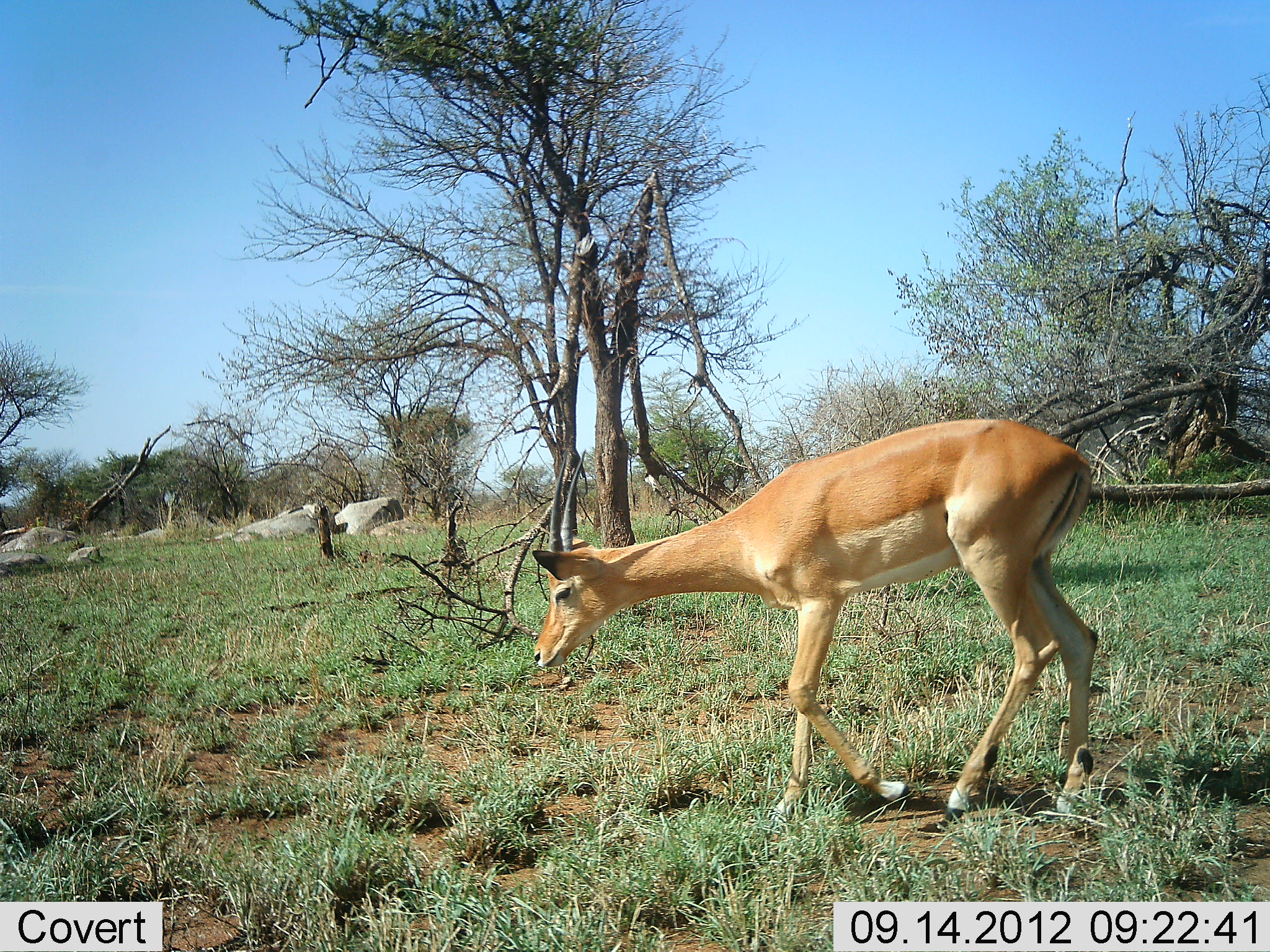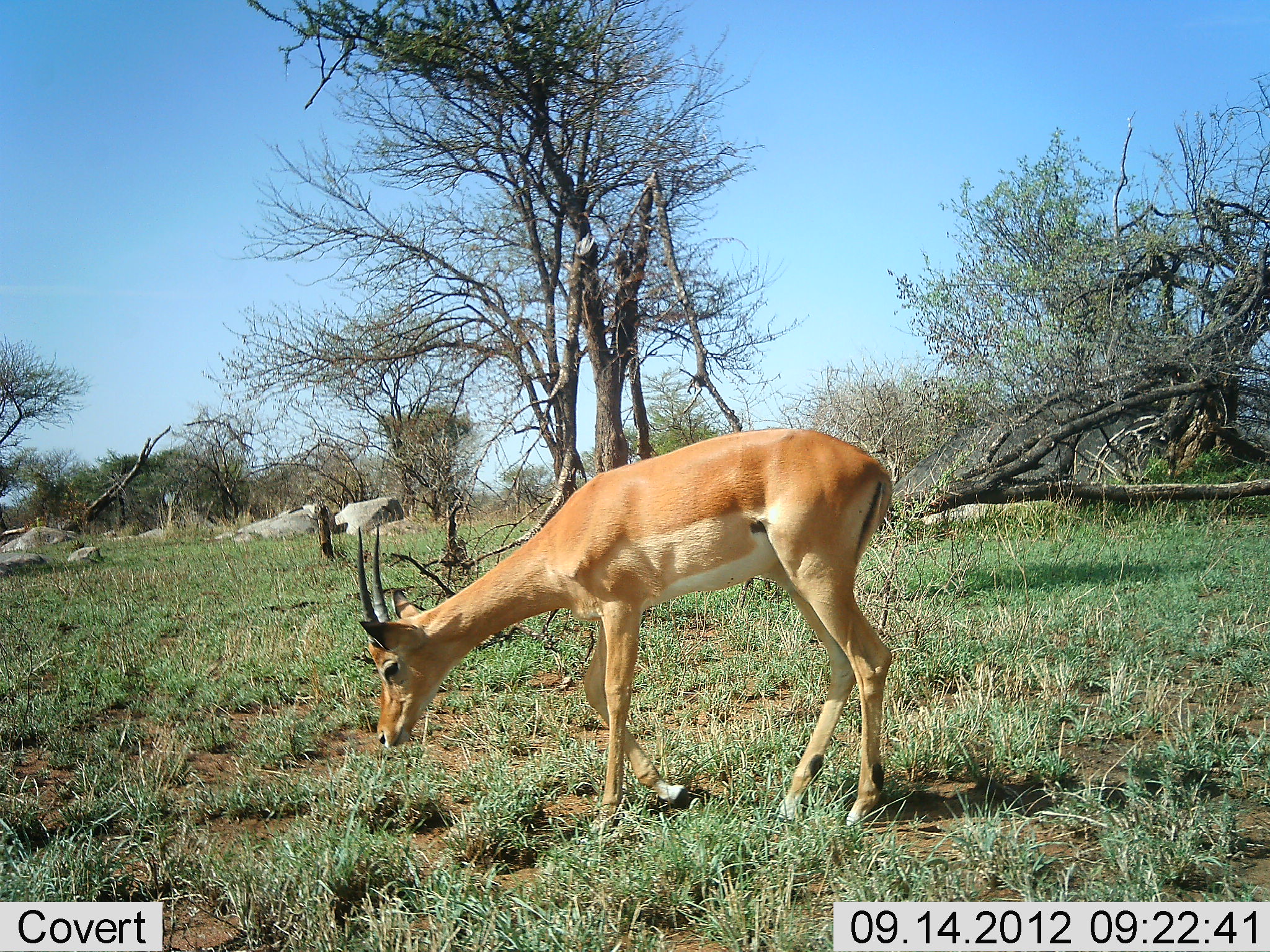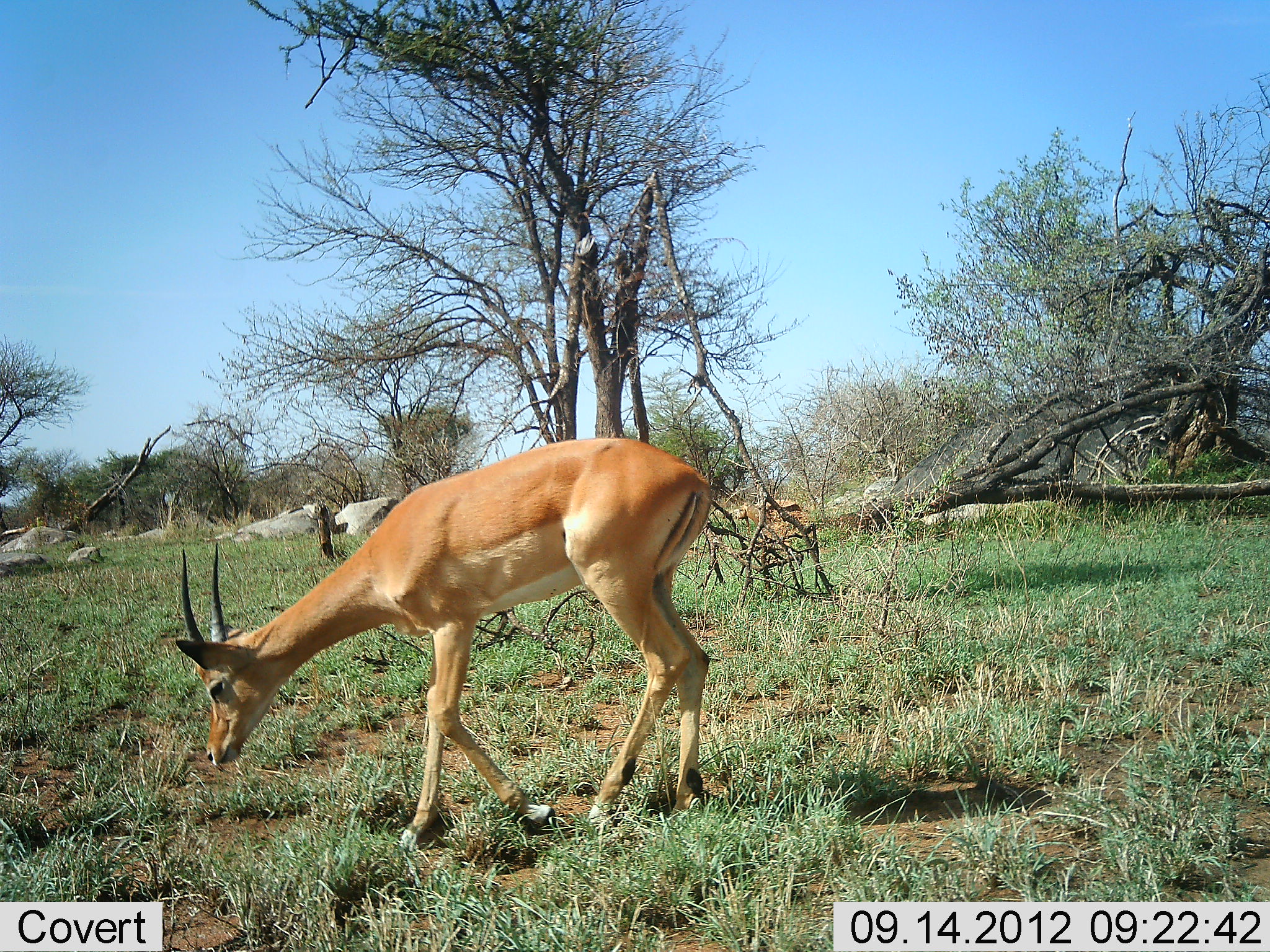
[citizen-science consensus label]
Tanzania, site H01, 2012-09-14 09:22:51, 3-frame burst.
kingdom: Animalia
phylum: Chordata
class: Mammalia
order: Artiodactyla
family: Bovidae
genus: Aepyceros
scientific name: Aepyceros melampus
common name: impala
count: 1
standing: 10%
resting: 0%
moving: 90%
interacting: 0%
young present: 10%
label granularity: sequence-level